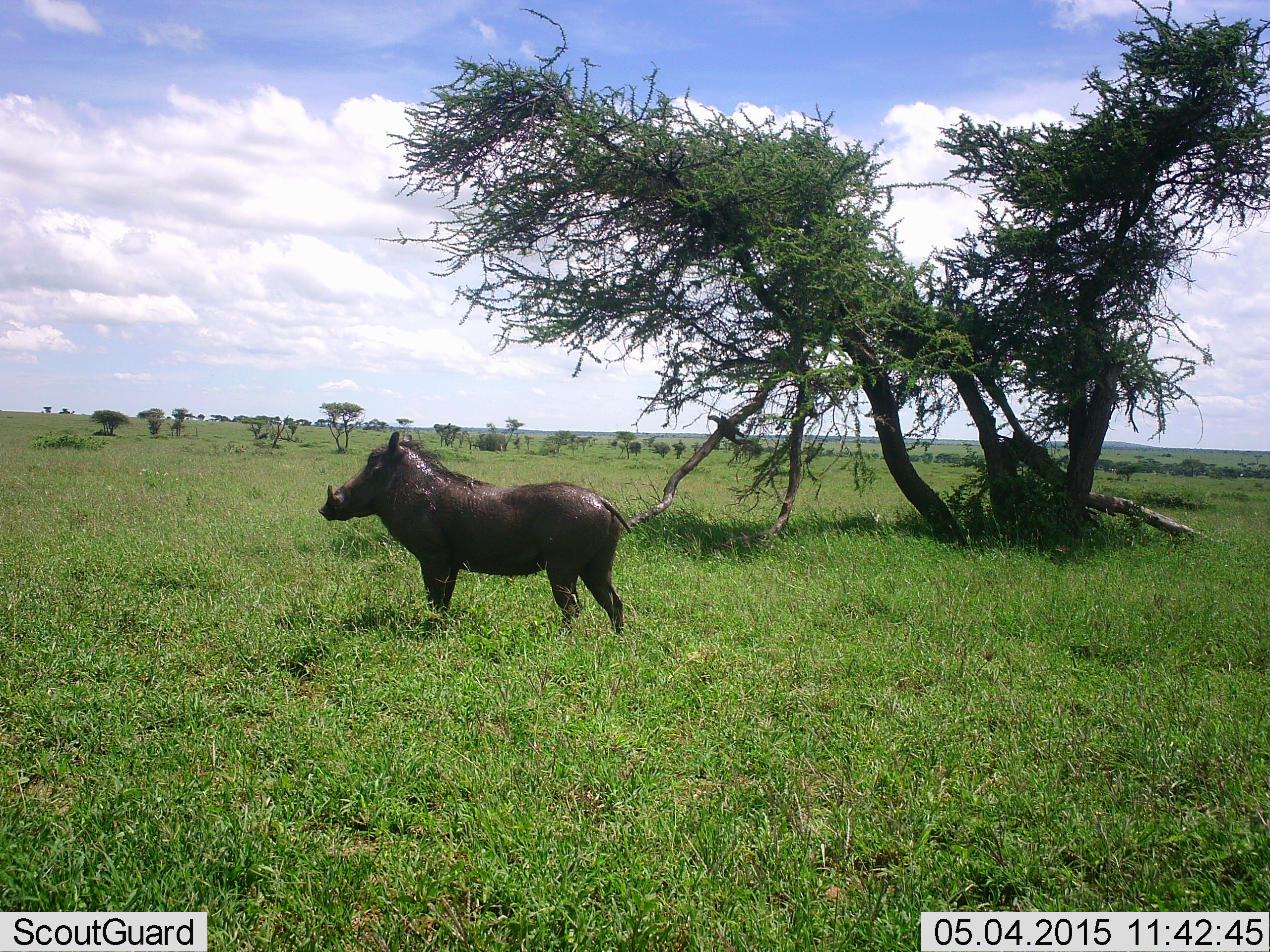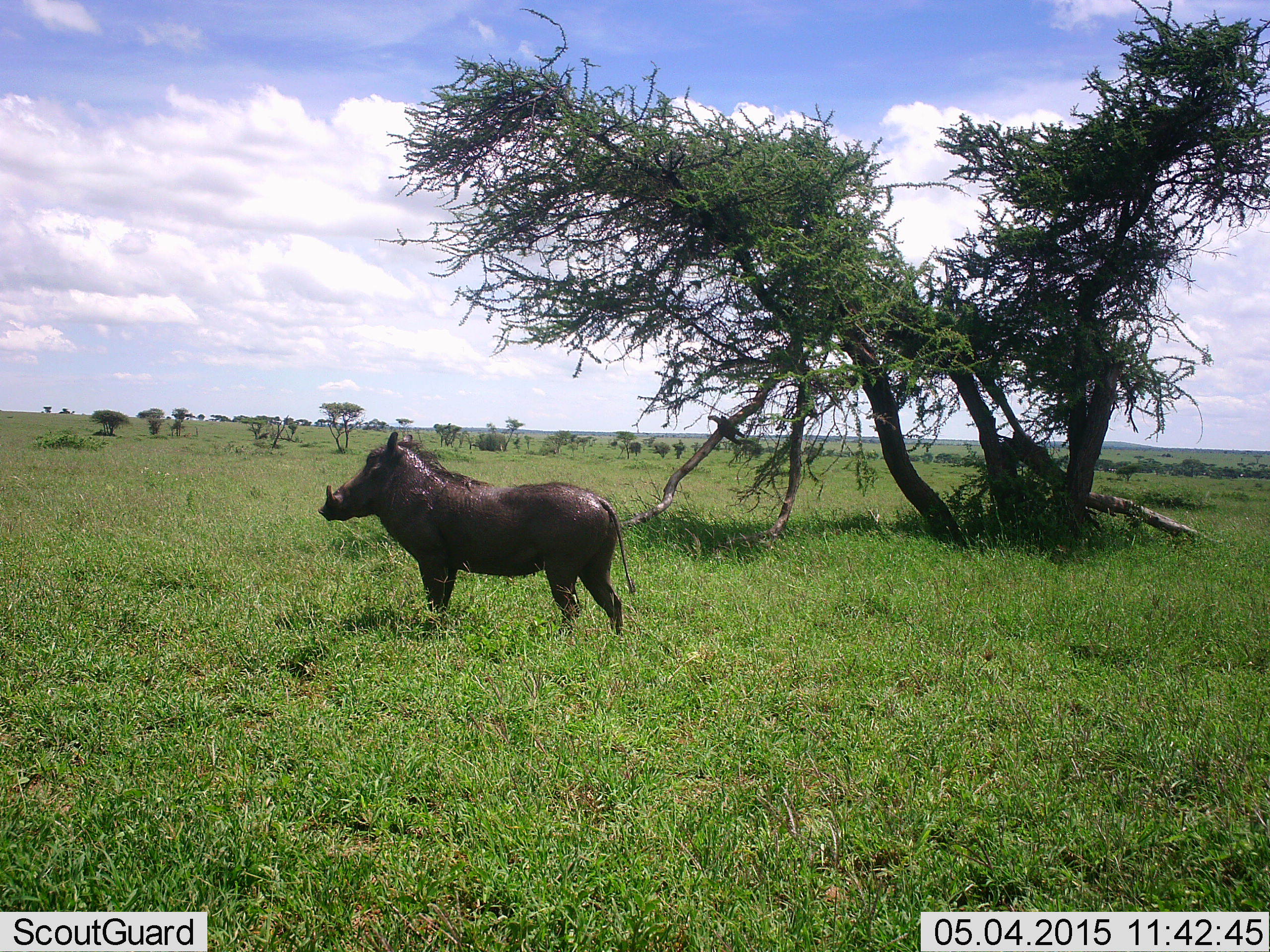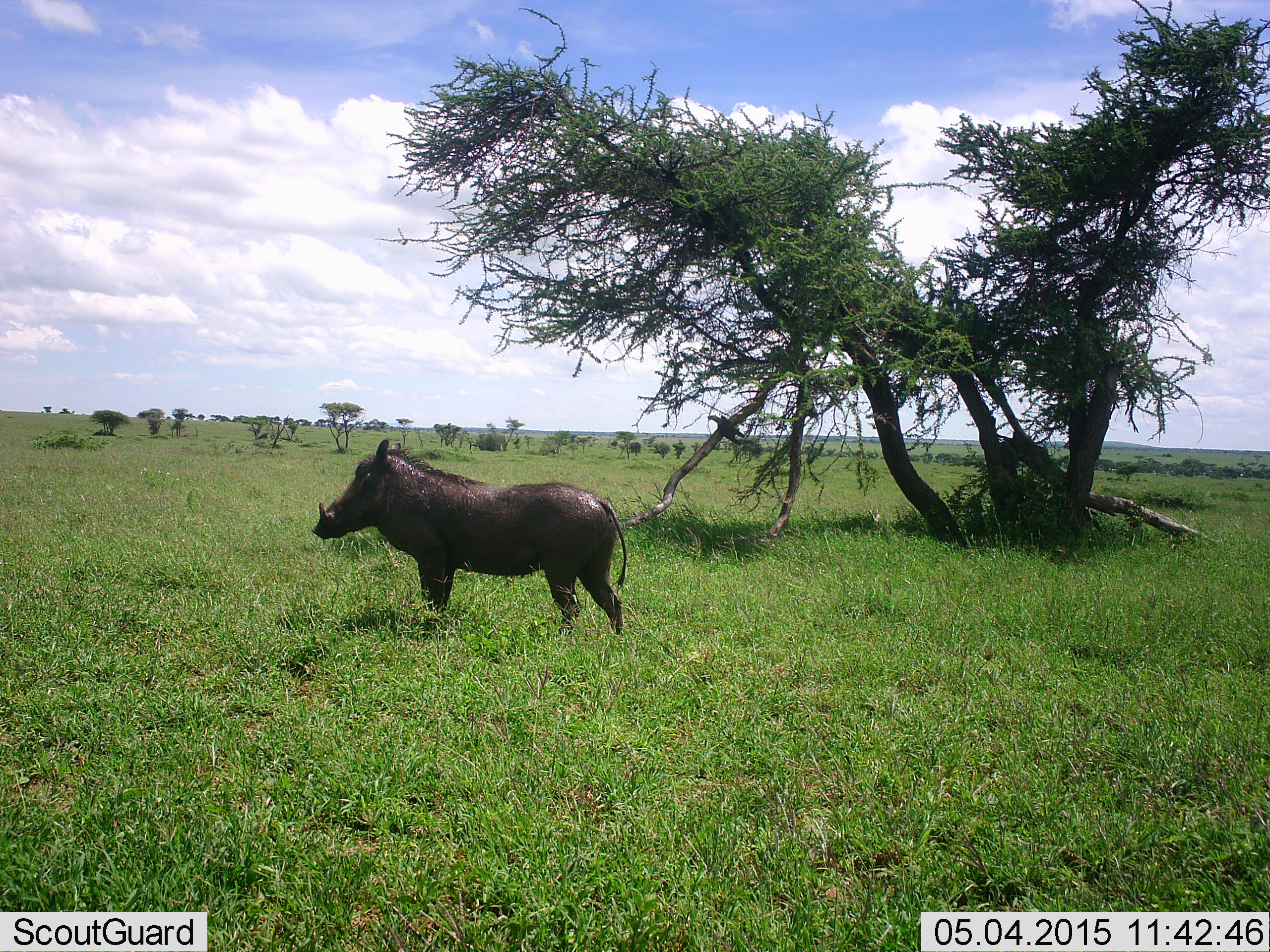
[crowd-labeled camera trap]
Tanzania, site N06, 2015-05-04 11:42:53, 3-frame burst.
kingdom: Animalia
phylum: Chordata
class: Mammalia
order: Artiodactyla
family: Suidae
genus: Phacochoerus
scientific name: Phacochoerus africanus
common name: warthog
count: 1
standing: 100%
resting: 0%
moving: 0%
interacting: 0%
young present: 0%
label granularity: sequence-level